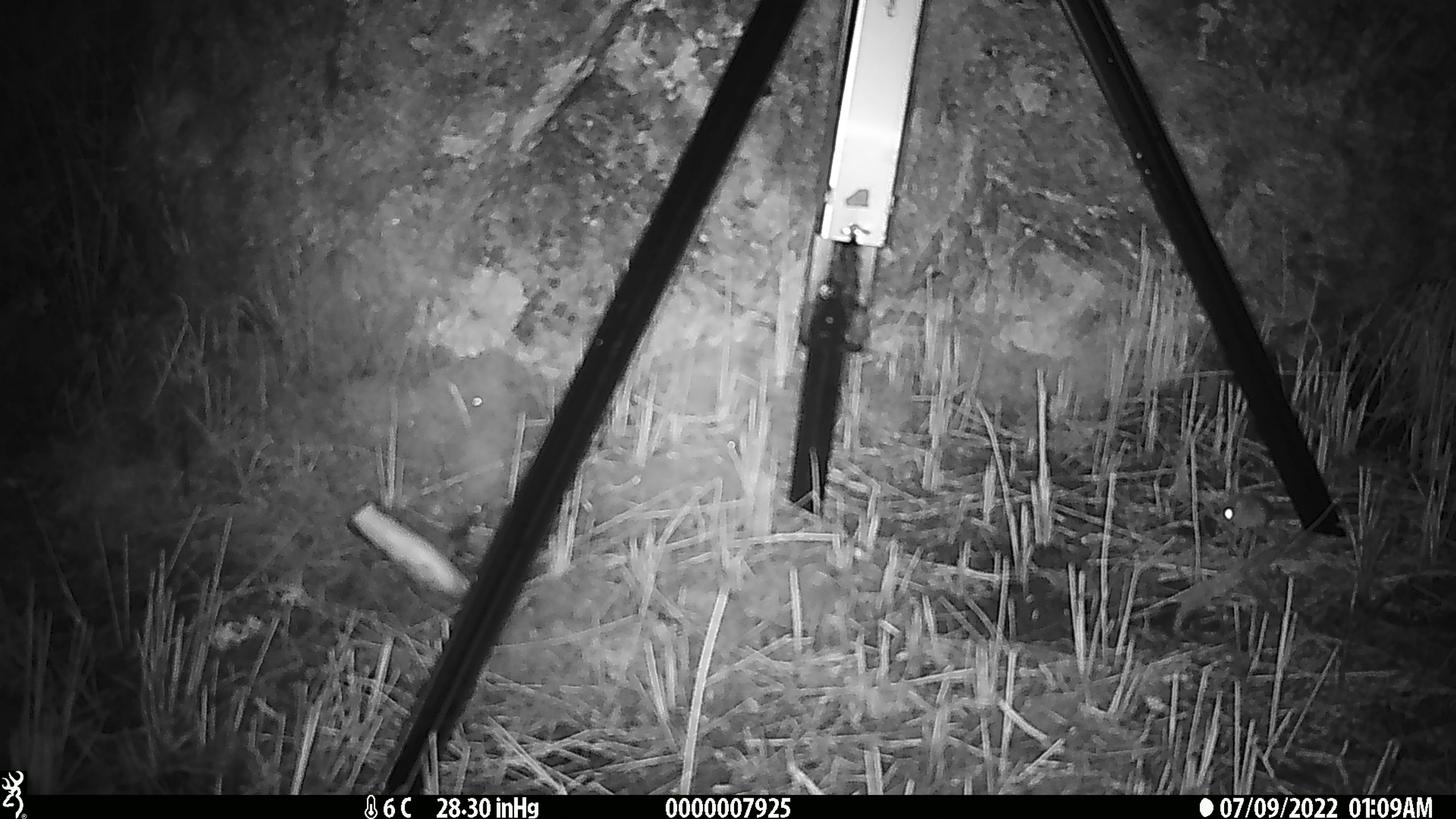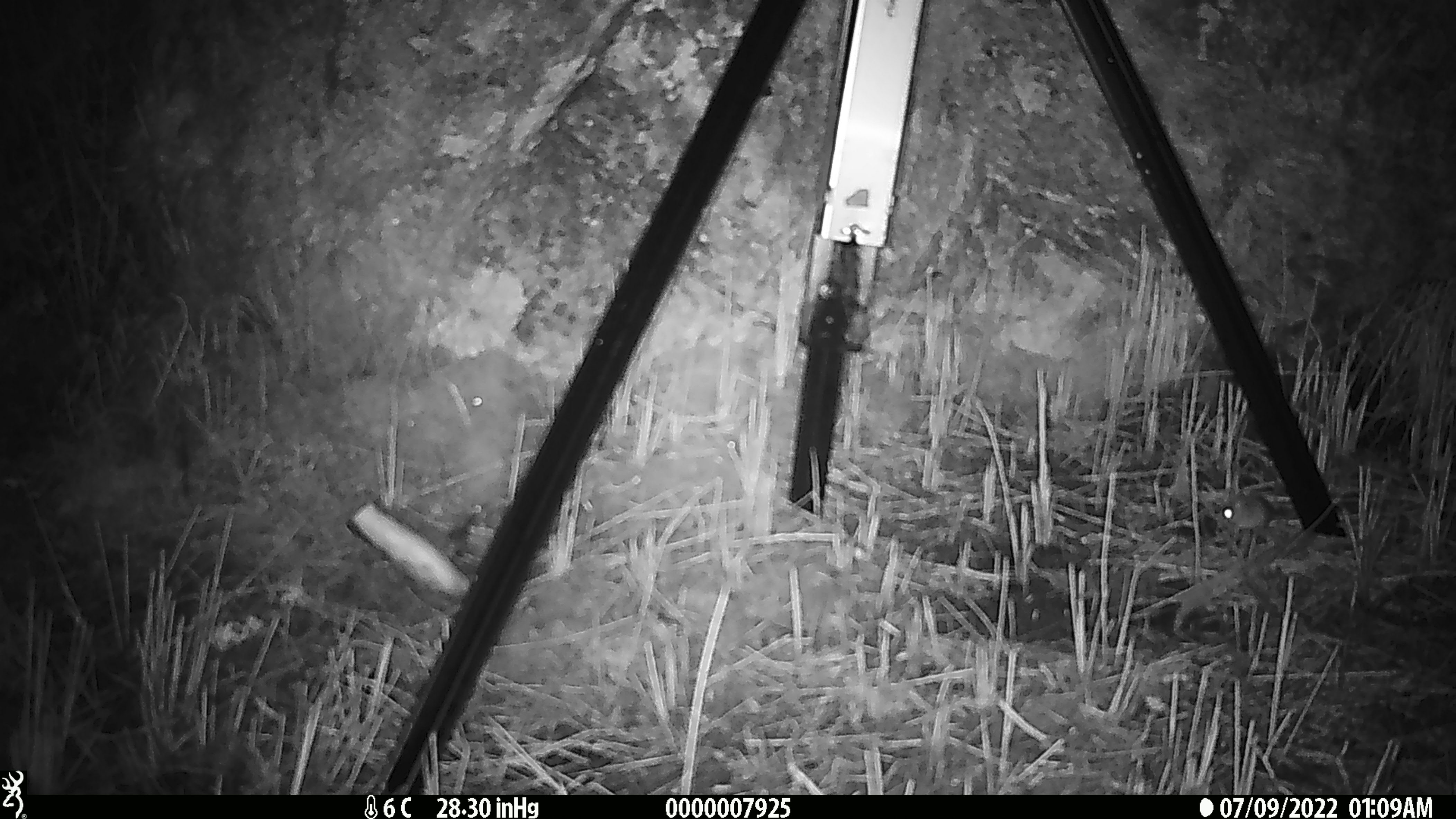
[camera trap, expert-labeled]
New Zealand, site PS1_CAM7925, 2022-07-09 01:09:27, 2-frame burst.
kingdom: Animalia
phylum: Chordata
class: Mammalia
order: Rodentia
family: Muridae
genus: Mus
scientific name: Mus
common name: mouse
Mouse (Mus).